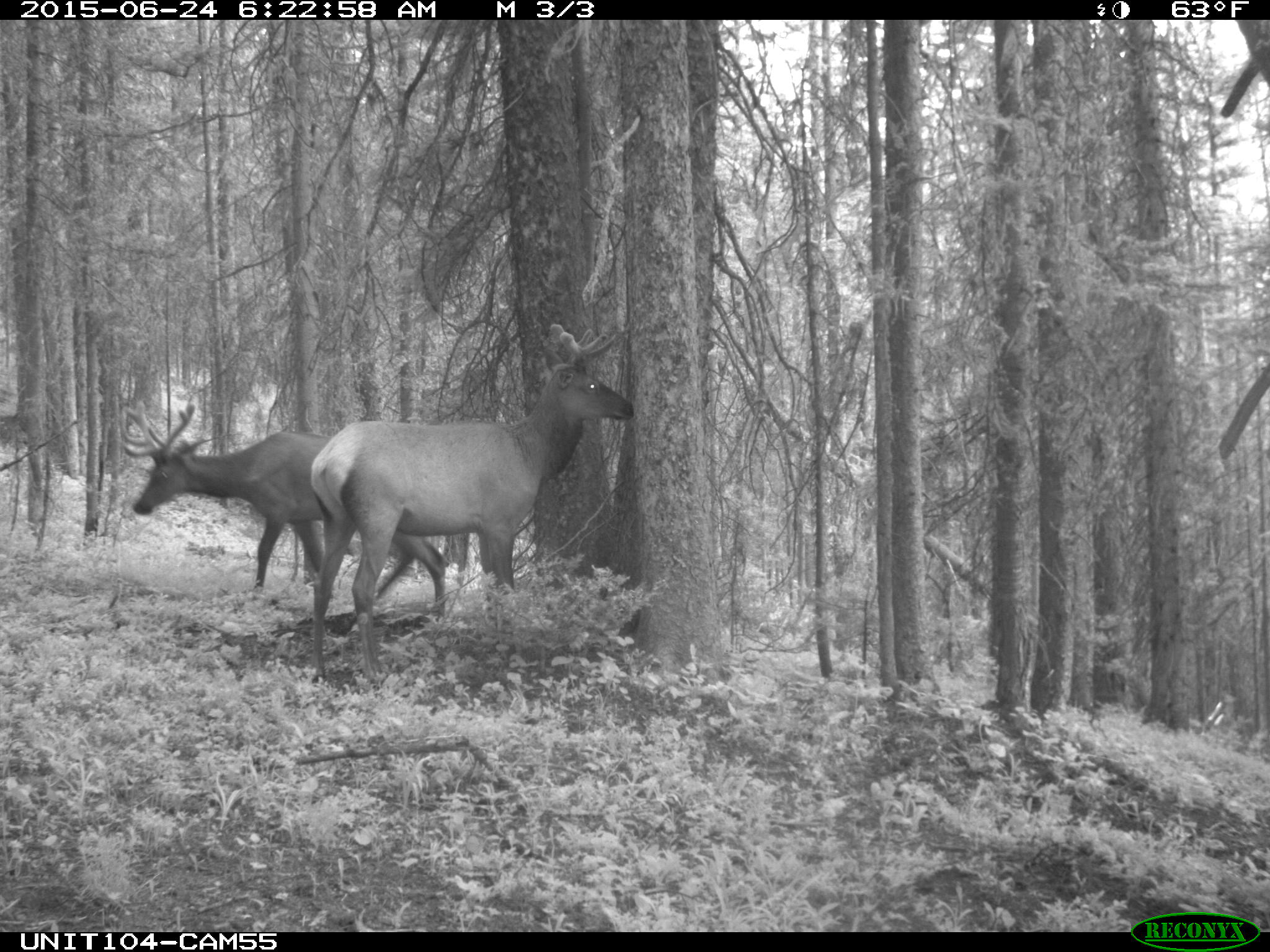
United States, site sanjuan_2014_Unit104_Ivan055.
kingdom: Animalia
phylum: Chordata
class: Mammalia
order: Artiodactyla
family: Cervidae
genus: Cervus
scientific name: Cervus elaphus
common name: red deer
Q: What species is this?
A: Cervus elaphus (red deer).